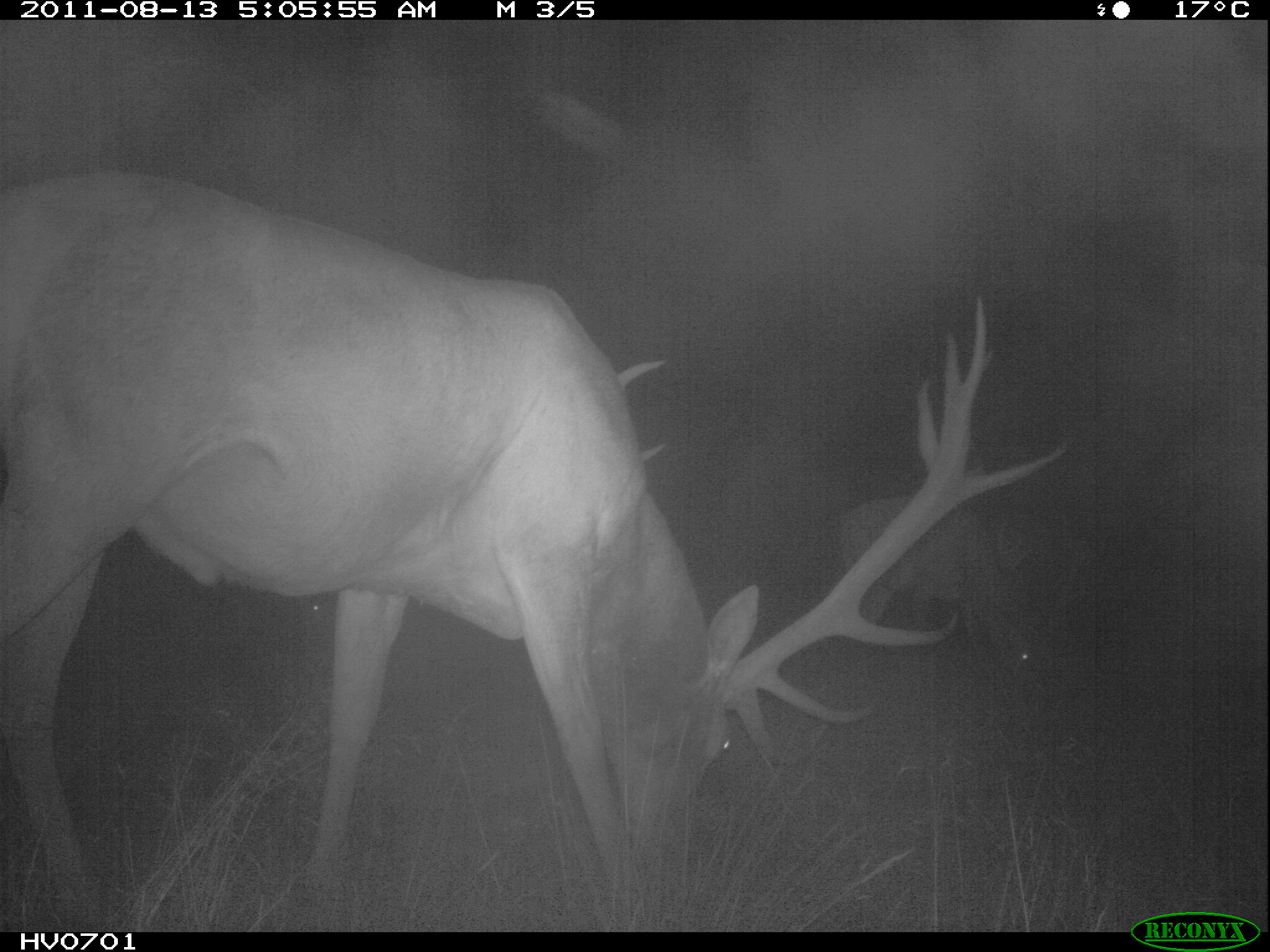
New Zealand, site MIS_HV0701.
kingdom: Animalia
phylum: Chordata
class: Mammalia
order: Artiodactyla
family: Cervidae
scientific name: Cervidae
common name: deer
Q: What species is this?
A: Deer (Cervidae).